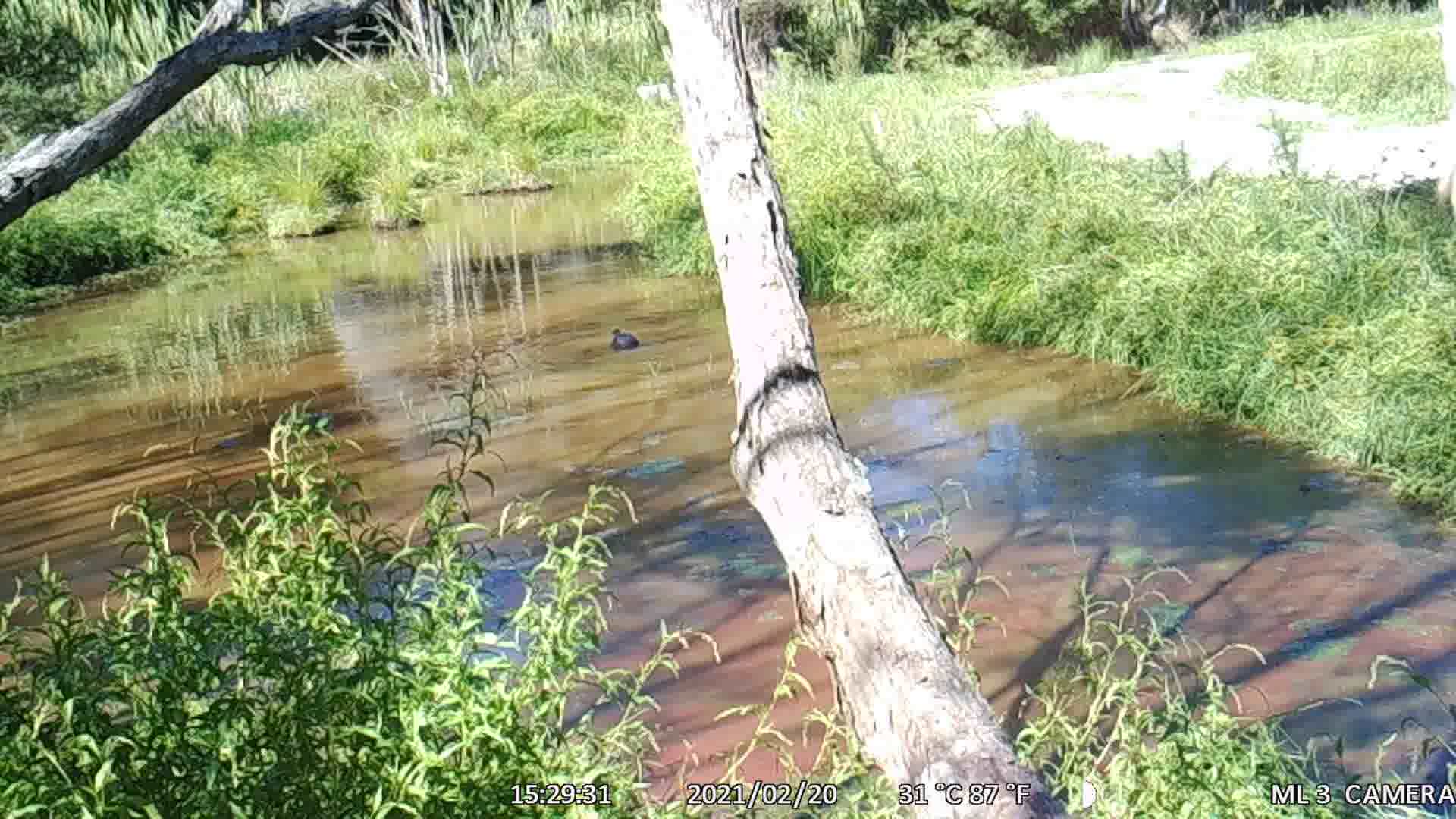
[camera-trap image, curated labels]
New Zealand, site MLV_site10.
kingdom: Animalia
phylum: Chordata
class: Aves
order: Anseriformes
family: Anatidae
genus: Anas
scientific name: Anas platyrhynchos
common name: mallard